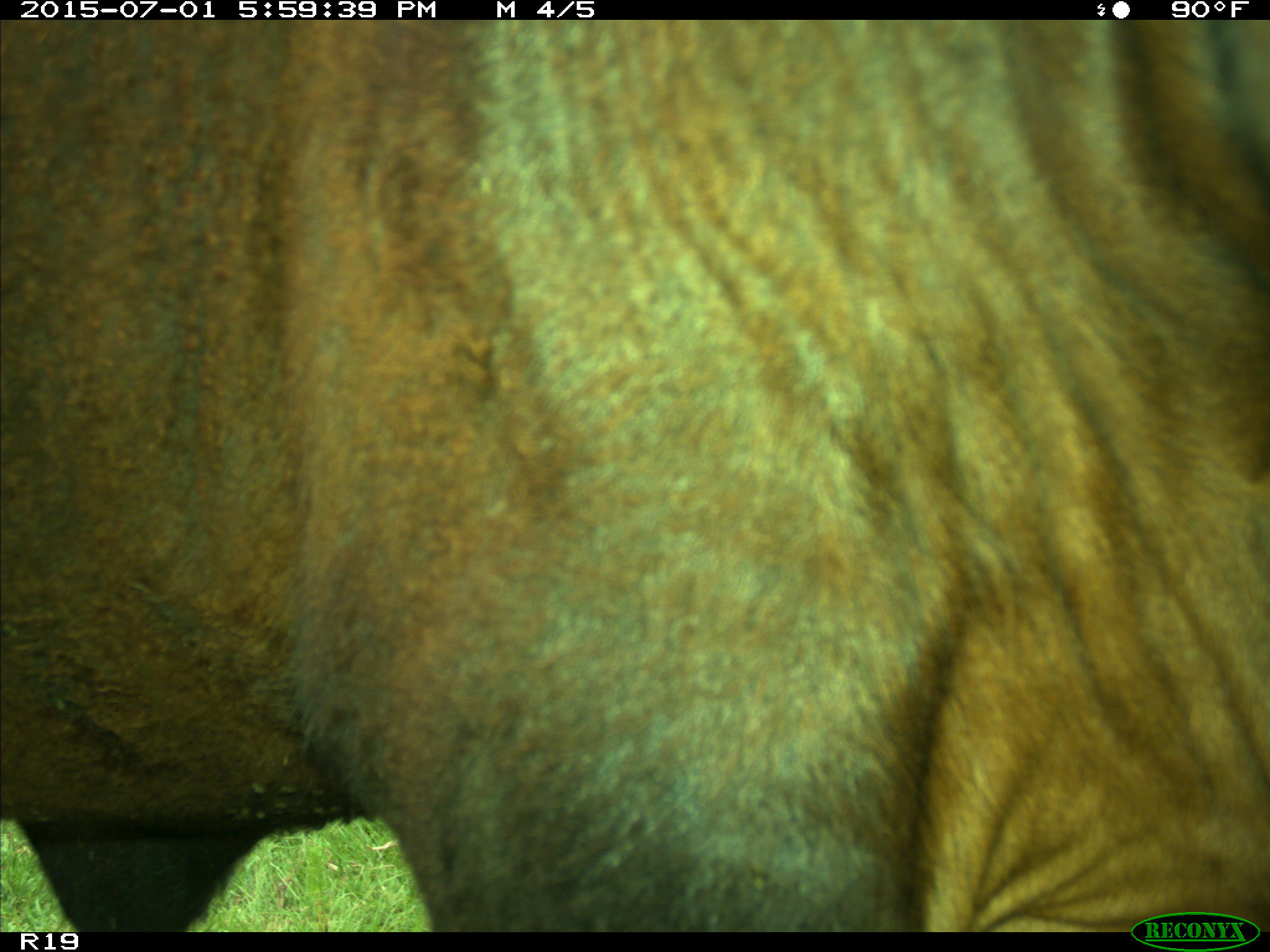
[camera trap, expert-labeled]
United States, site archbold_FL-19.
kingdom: Animalia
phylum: Chordata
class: Mammalia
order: Artiodactyla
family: Bovidae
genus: Bos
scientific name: Bos taurus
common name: domestic cow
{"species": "Bos taurus (domestic cow)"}